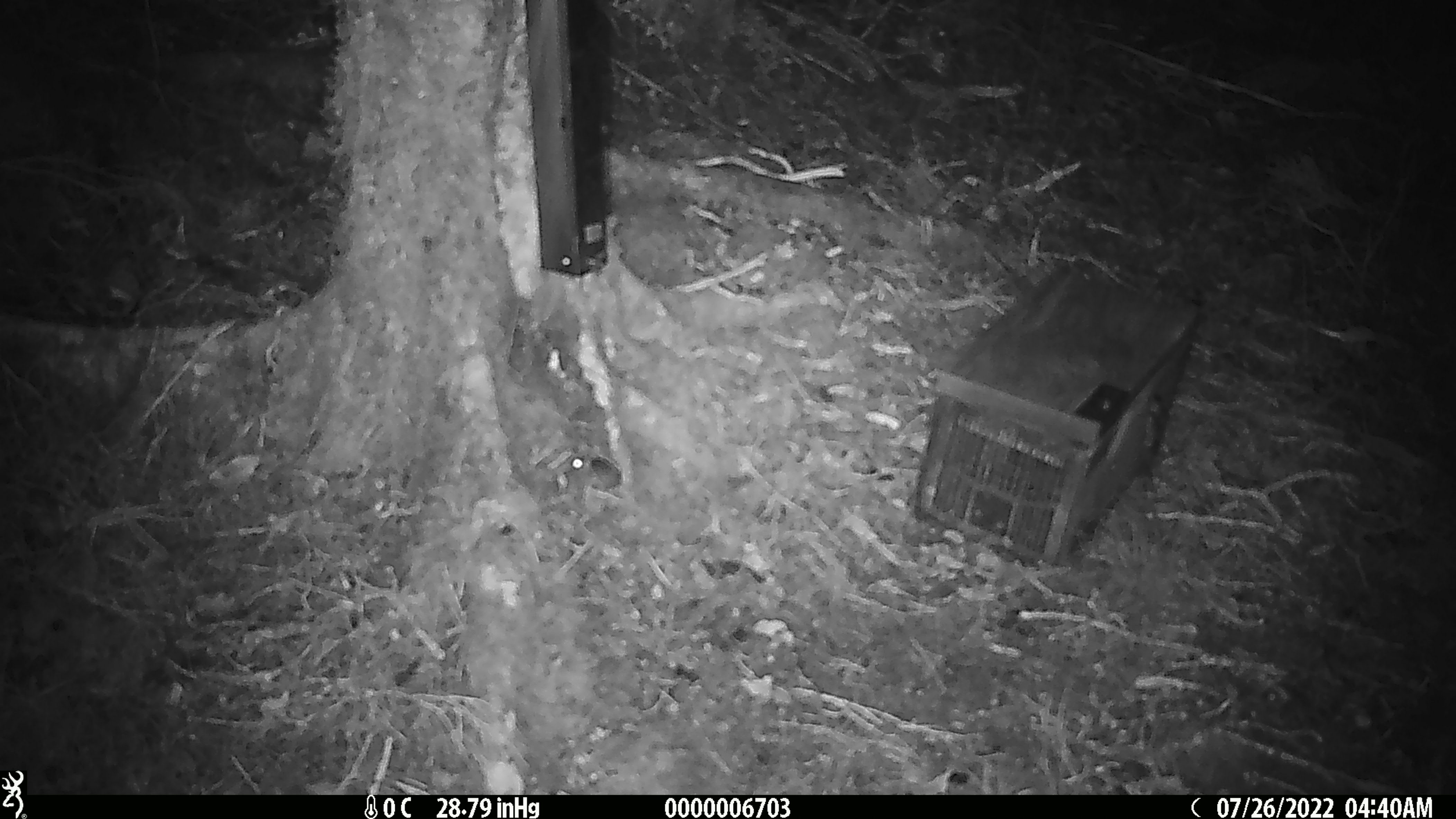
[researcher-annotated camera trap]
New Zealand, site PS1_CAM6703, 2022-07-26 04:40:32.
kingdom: Animalia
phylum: Chordata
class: Mammalia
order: Rodentia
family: Muridae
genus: Mus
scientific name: Mus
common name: mouse